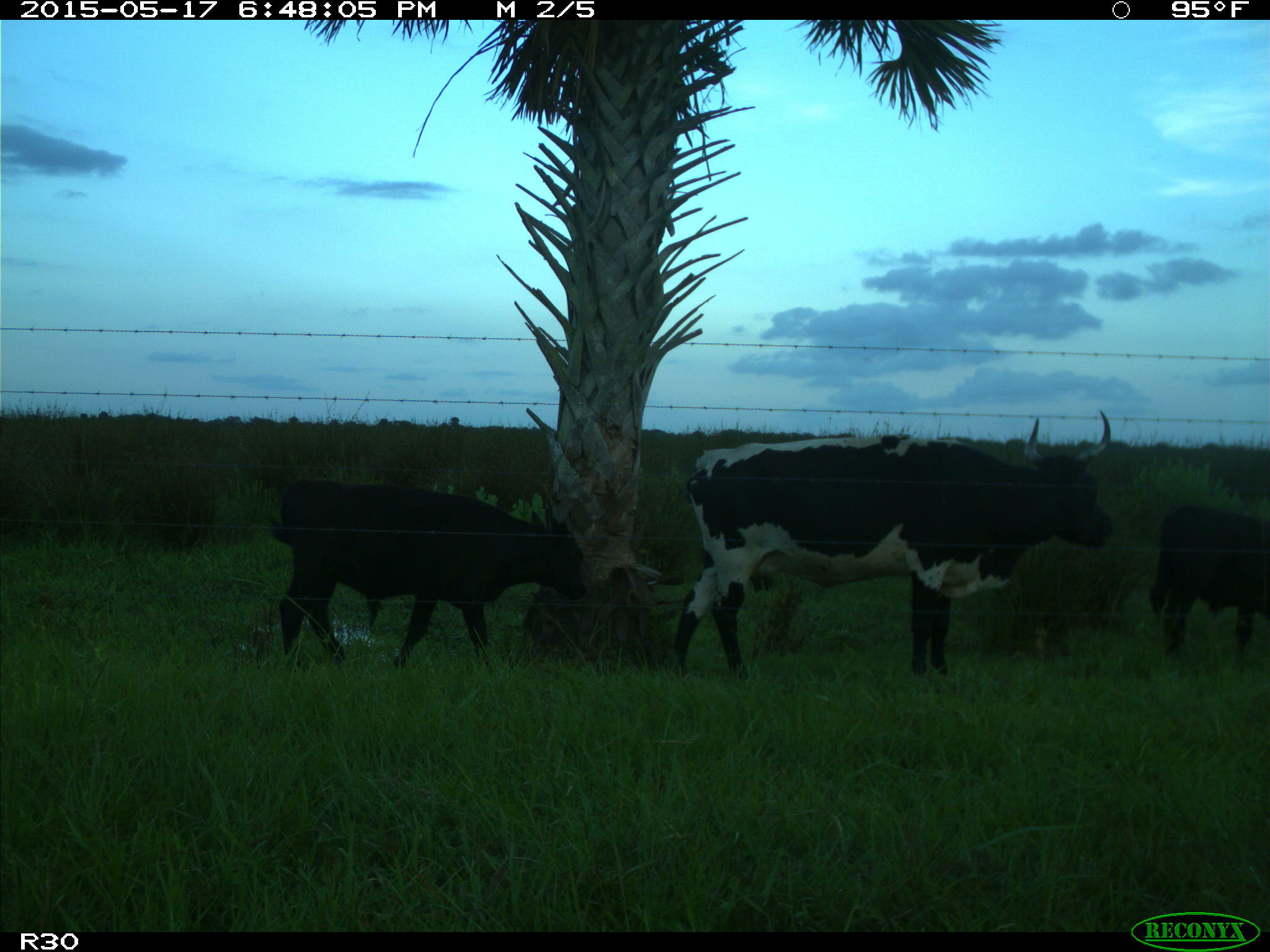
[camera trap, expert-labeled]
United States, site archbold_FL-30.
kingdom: Animalia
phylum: Chordata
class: Mammalia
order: Artiodactyla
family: Bovidae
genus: Bos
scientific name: Bos taurus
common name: domestic cow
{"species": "Bos taurus (domestic cow)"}